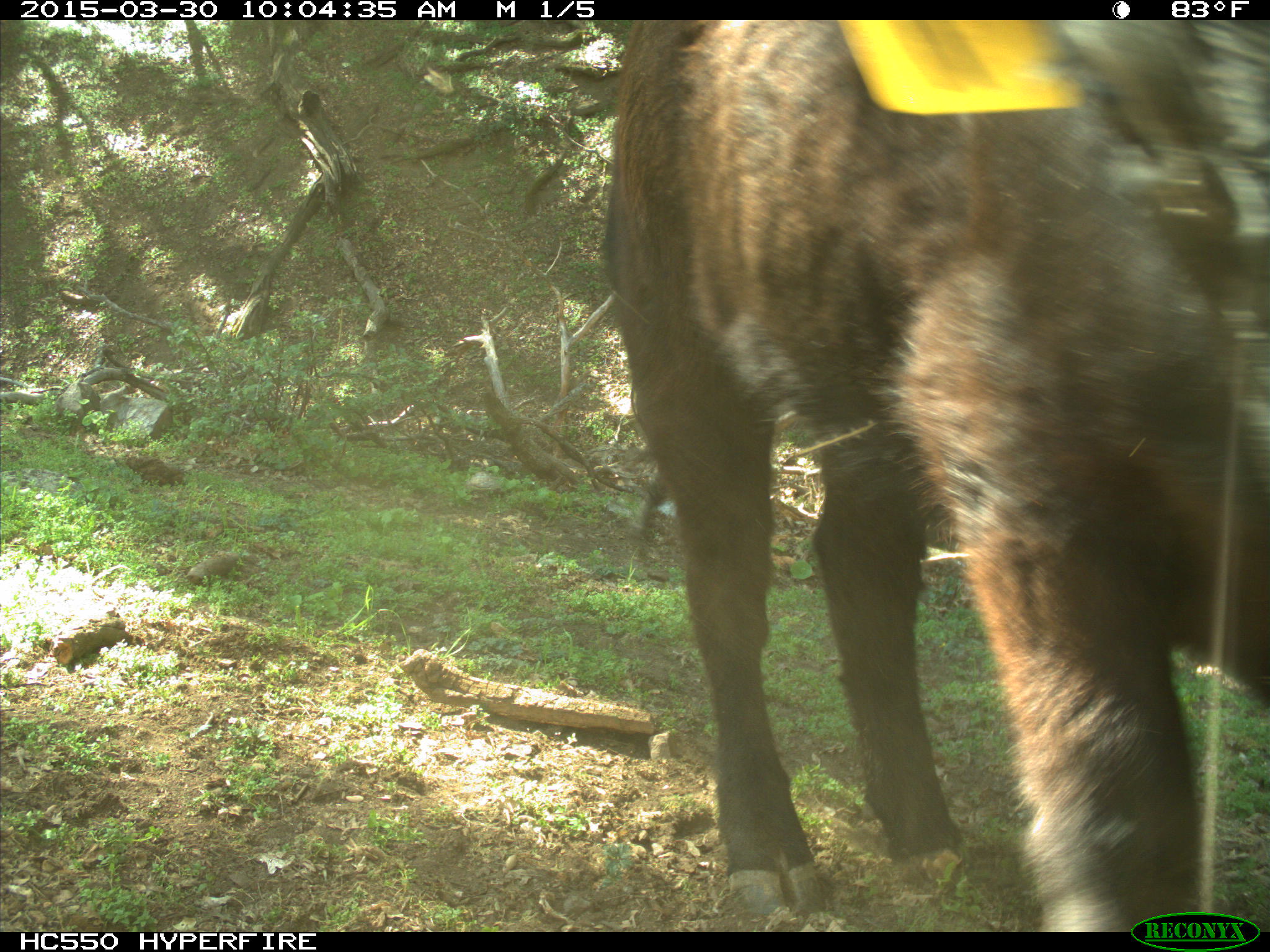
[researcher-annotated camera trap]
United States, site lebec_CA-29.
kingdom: Animalia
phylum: Chordata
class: Mammalia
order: Artiodactyla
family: Bovidae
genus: Bos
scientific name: Bos taurus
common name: domestic cow